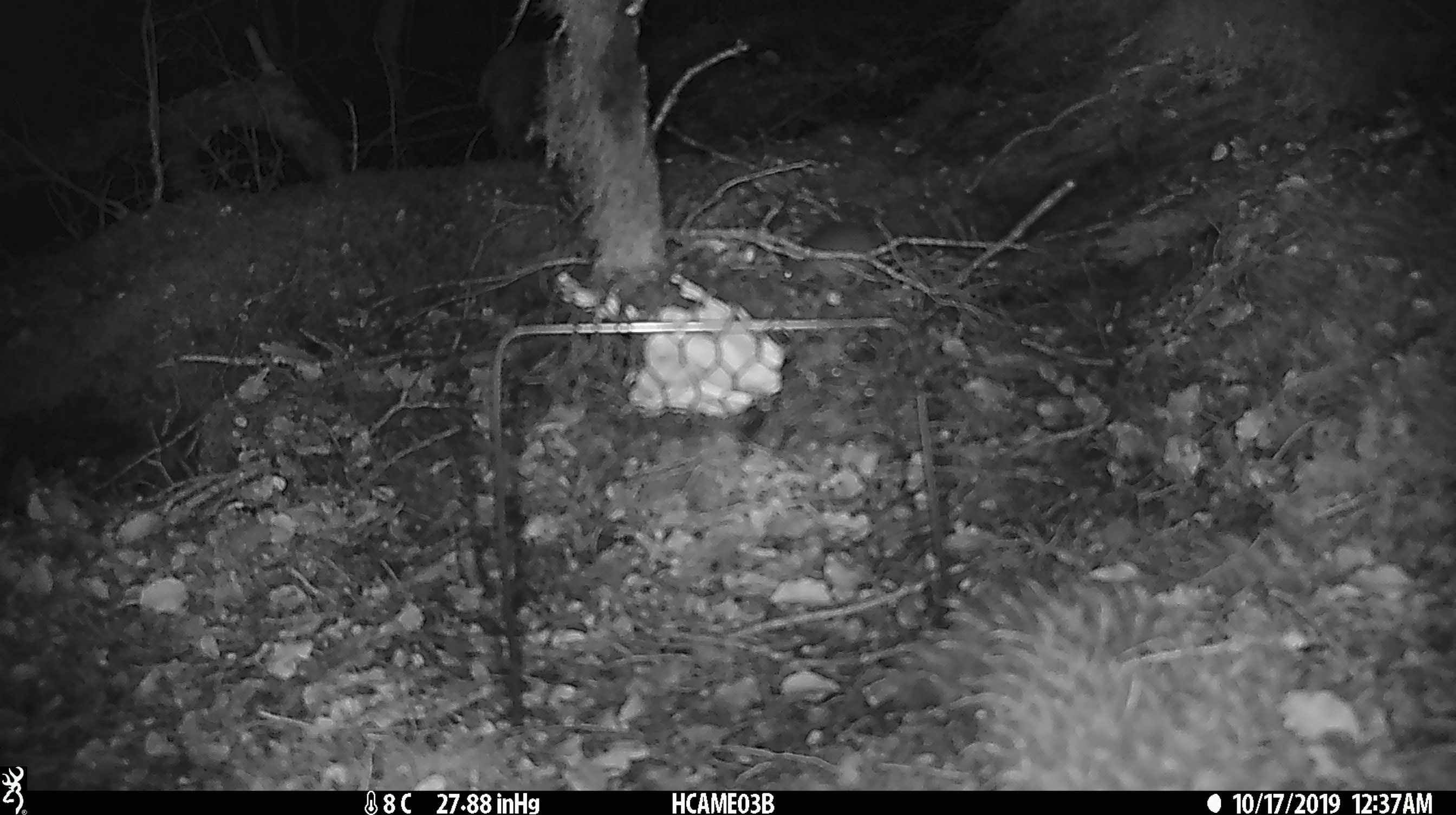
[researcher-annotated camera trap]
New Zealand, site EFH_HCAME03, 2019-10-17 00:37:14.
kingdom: Animalia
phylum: Chordata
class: Mammalia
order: Rodentia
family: Muridae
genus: Mus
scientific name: Mus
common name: mouse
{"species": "mouse (Mus)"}